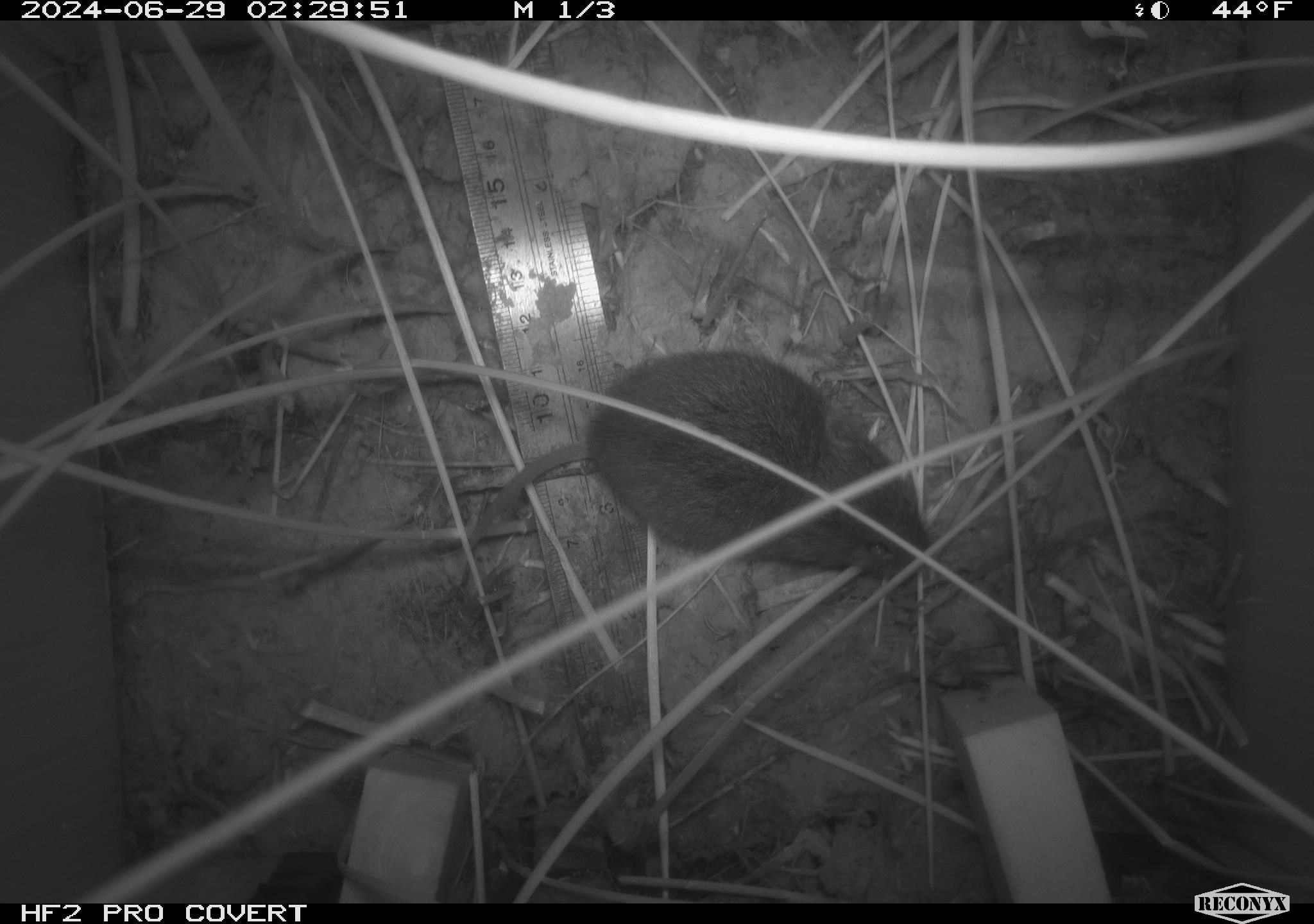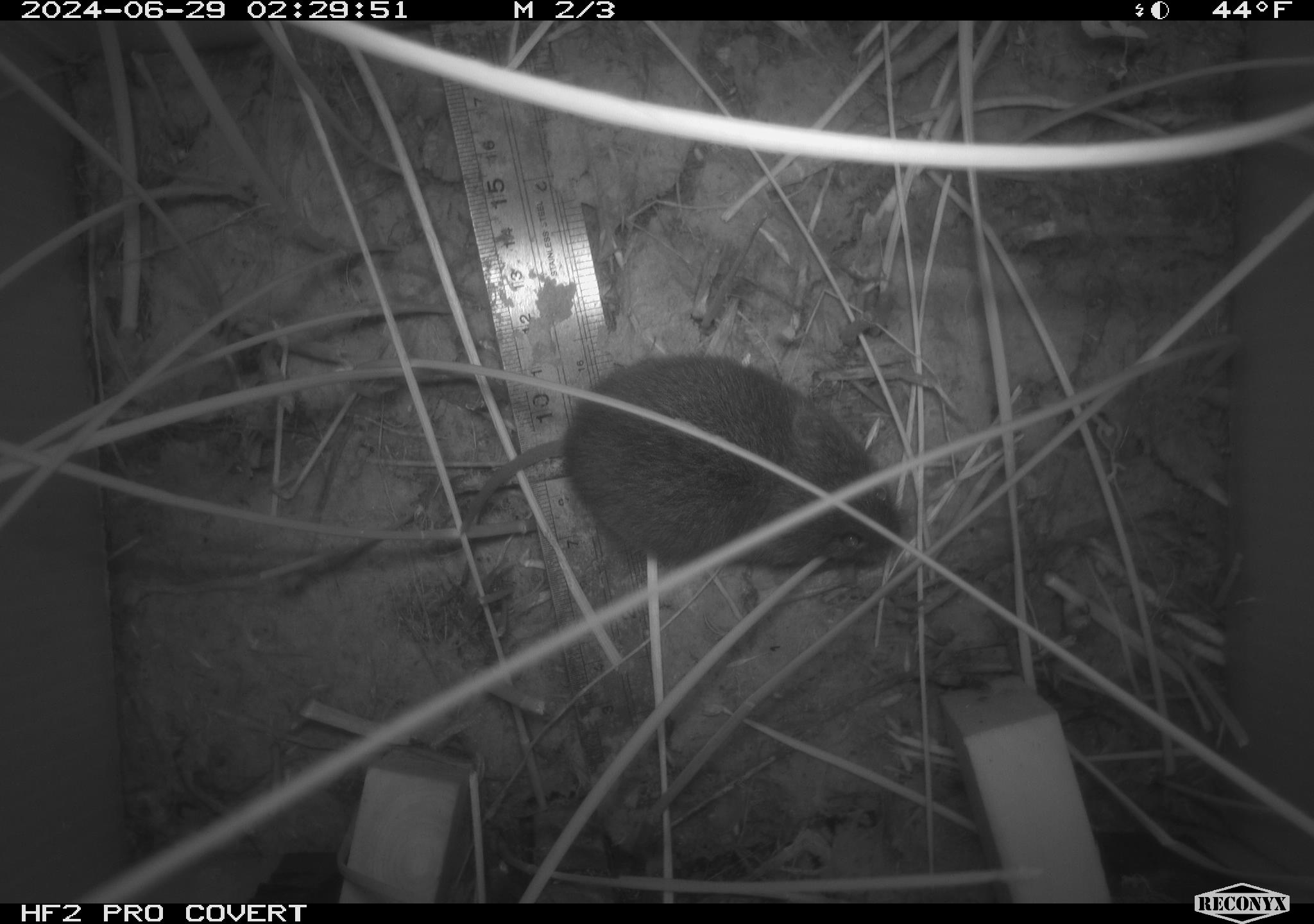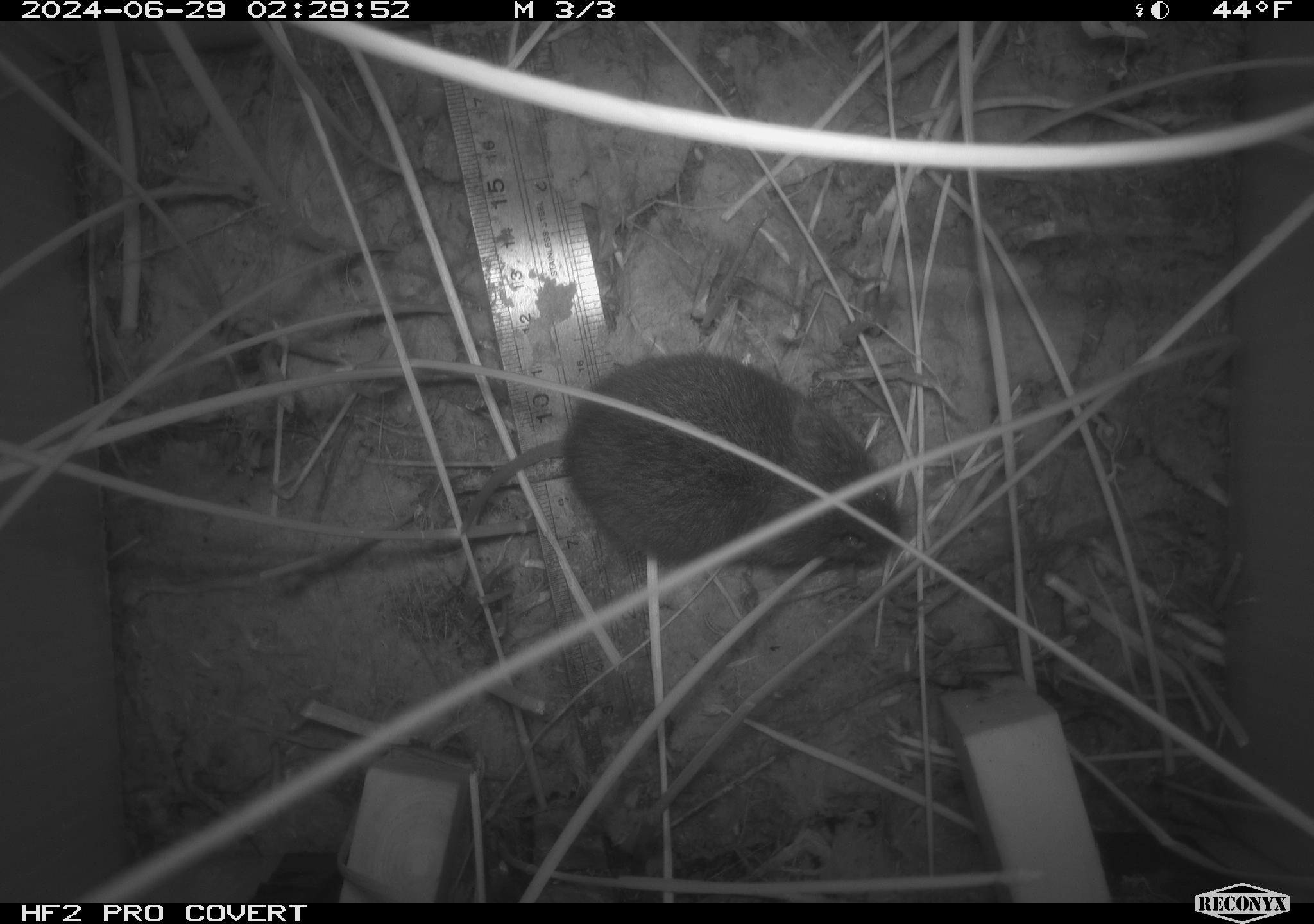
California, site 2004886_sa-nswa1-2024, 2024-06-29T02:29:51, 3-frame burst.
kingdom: Animalia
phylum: Chordata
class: Mammalia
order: Rodentia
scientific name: Rodentia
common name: rodent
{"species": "rodent (Rodentia)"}